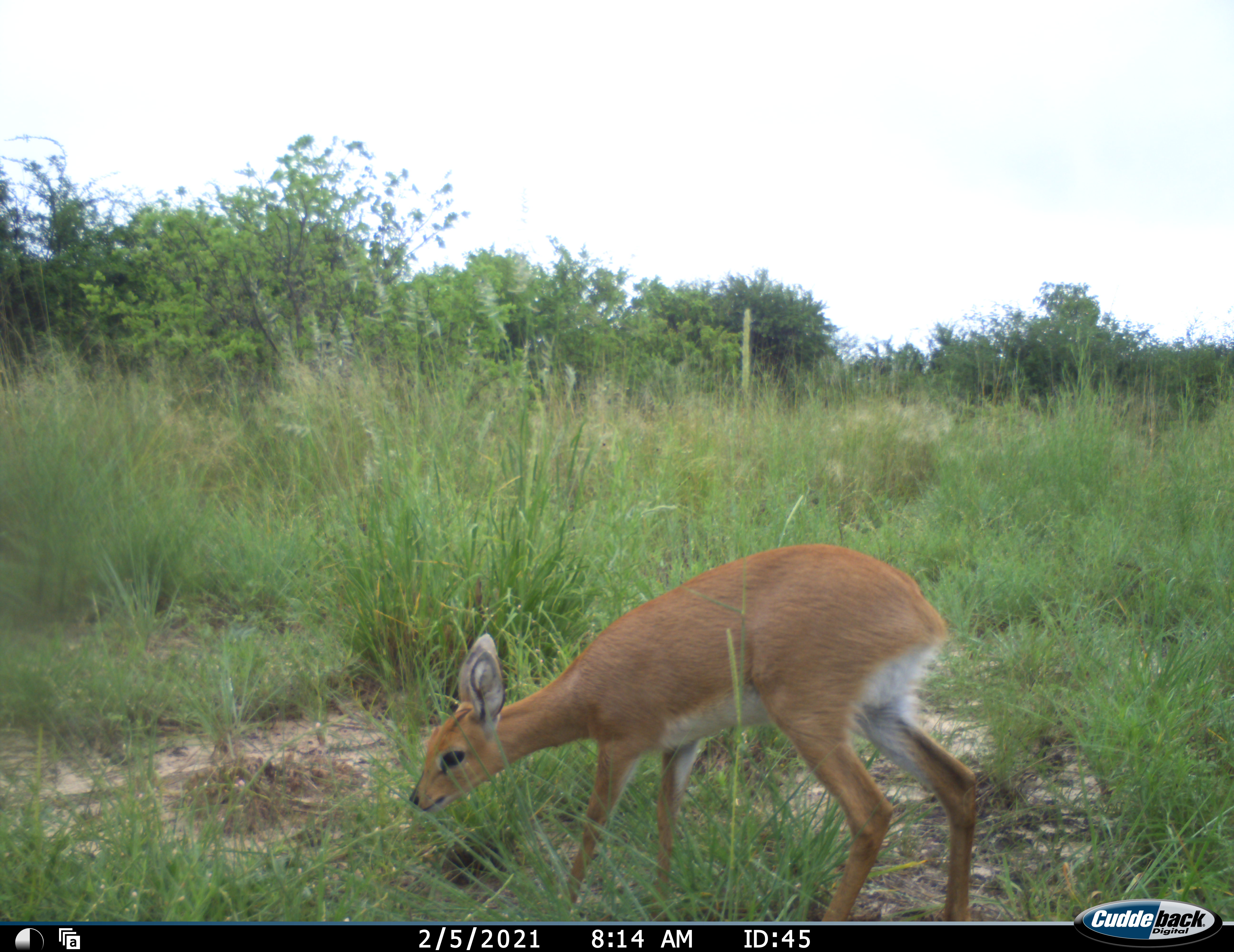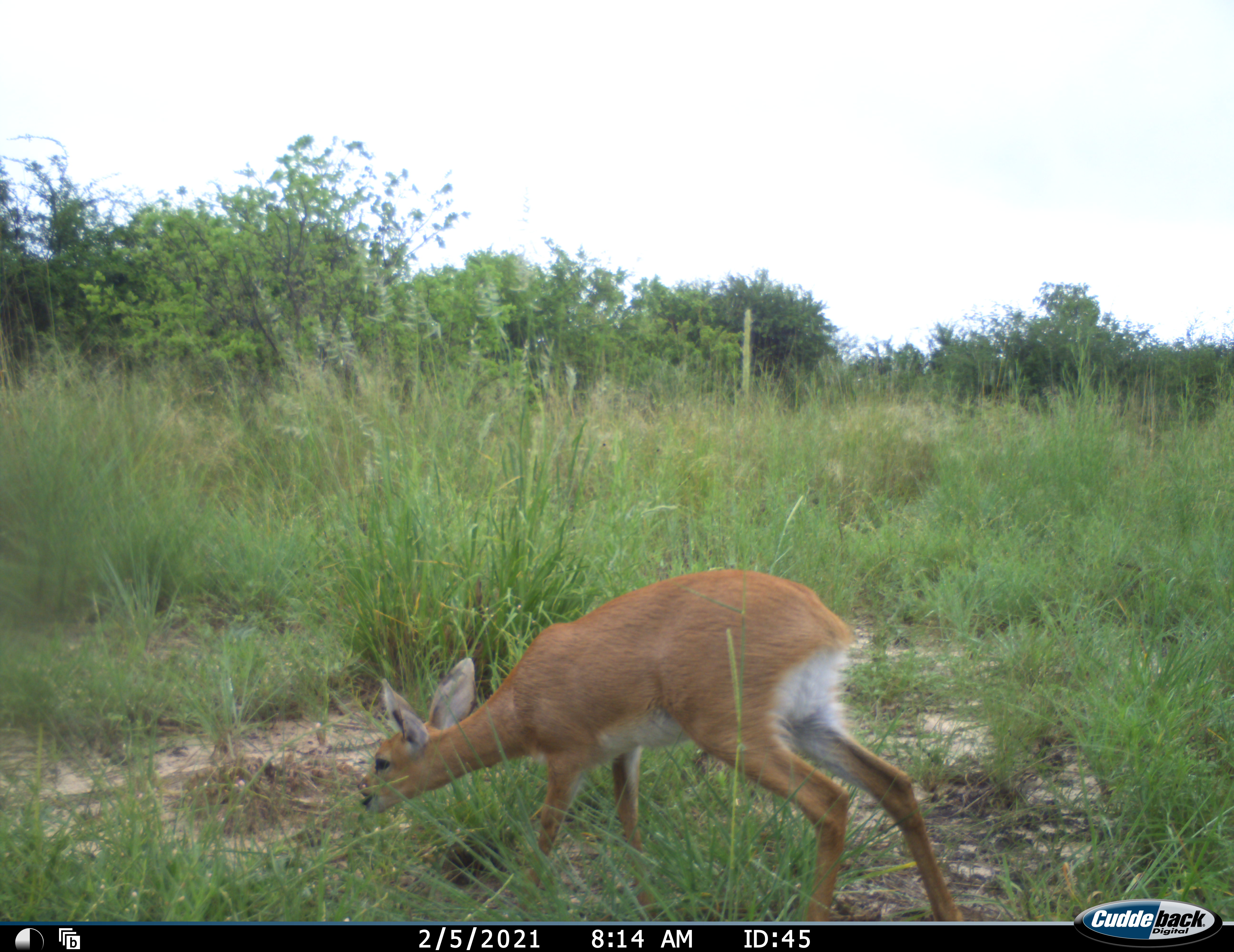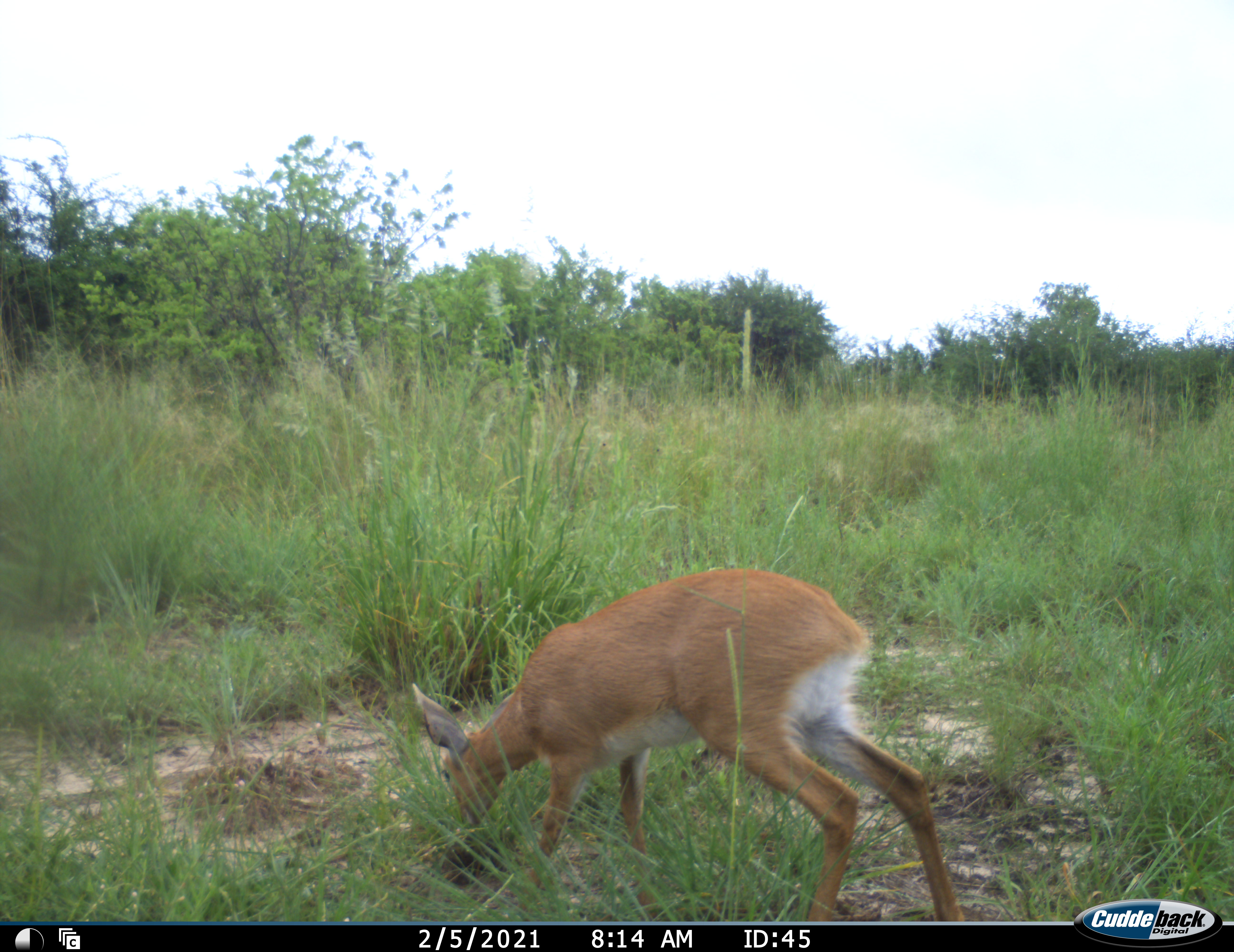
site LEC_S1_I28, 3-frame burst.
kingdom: Animalia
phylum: Chordata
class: Mammalia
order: Artiodactyla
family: Bovidae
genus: Raphicerus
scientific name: Raphicerus campestris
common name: steenbok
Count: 1.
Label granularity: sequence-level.